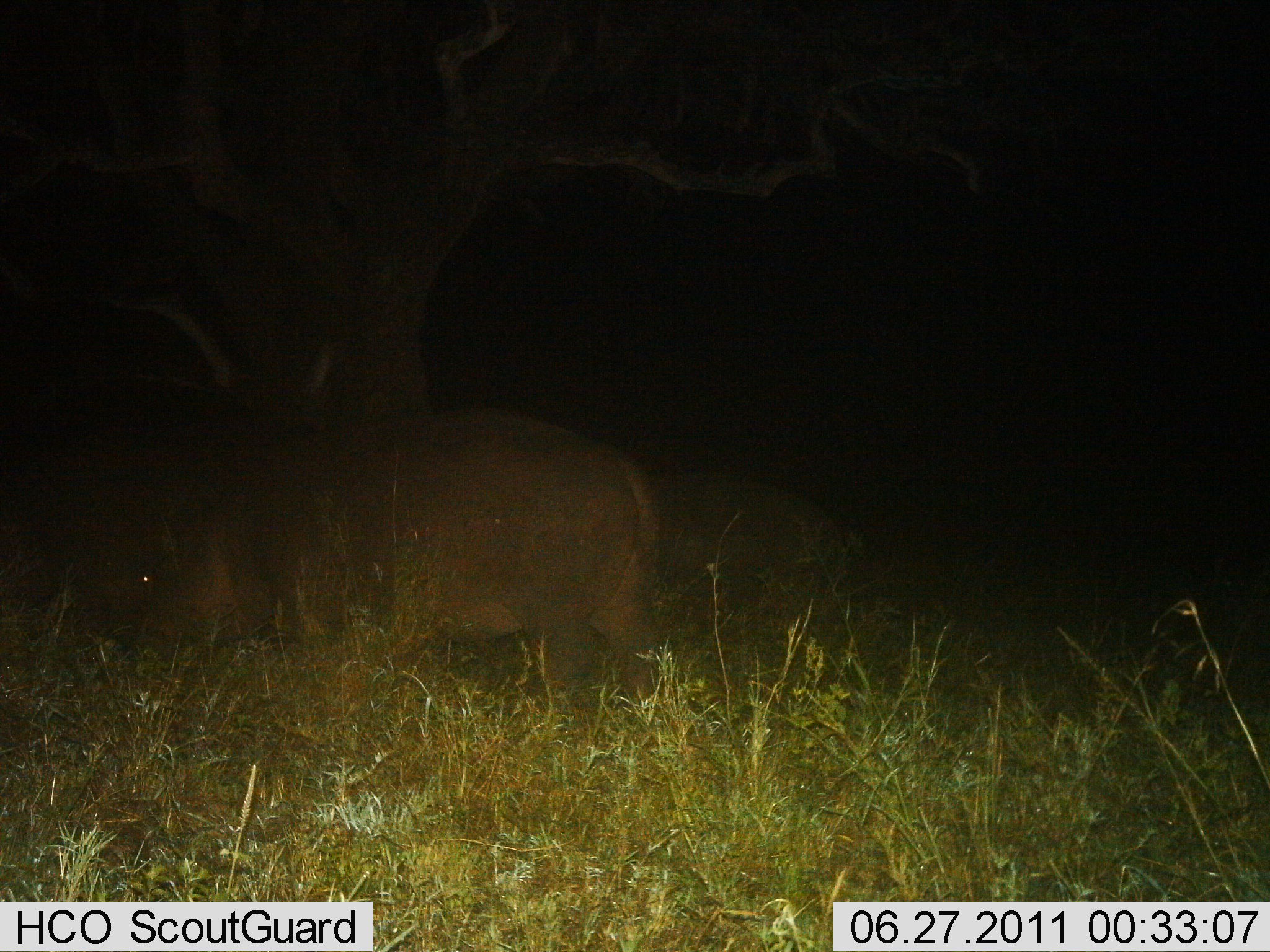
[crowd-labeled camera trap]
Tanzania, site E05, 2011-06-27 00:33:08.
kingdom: Animalia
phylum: Chordata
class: Mammalia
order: Artiodactyla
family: Hippopotamidae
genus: Hippopotamus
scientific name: Hippopotamus amphibius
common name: hippopotamus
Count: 2.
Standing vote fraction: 55%.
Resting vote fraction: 9%.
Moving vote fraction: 27%.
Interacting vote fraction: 0%.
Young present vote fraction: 0%.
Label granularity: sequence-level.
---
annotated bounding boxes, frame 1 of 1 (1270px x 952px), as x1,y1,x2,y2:
animal: 65,409,674,714; 629,468,843,670